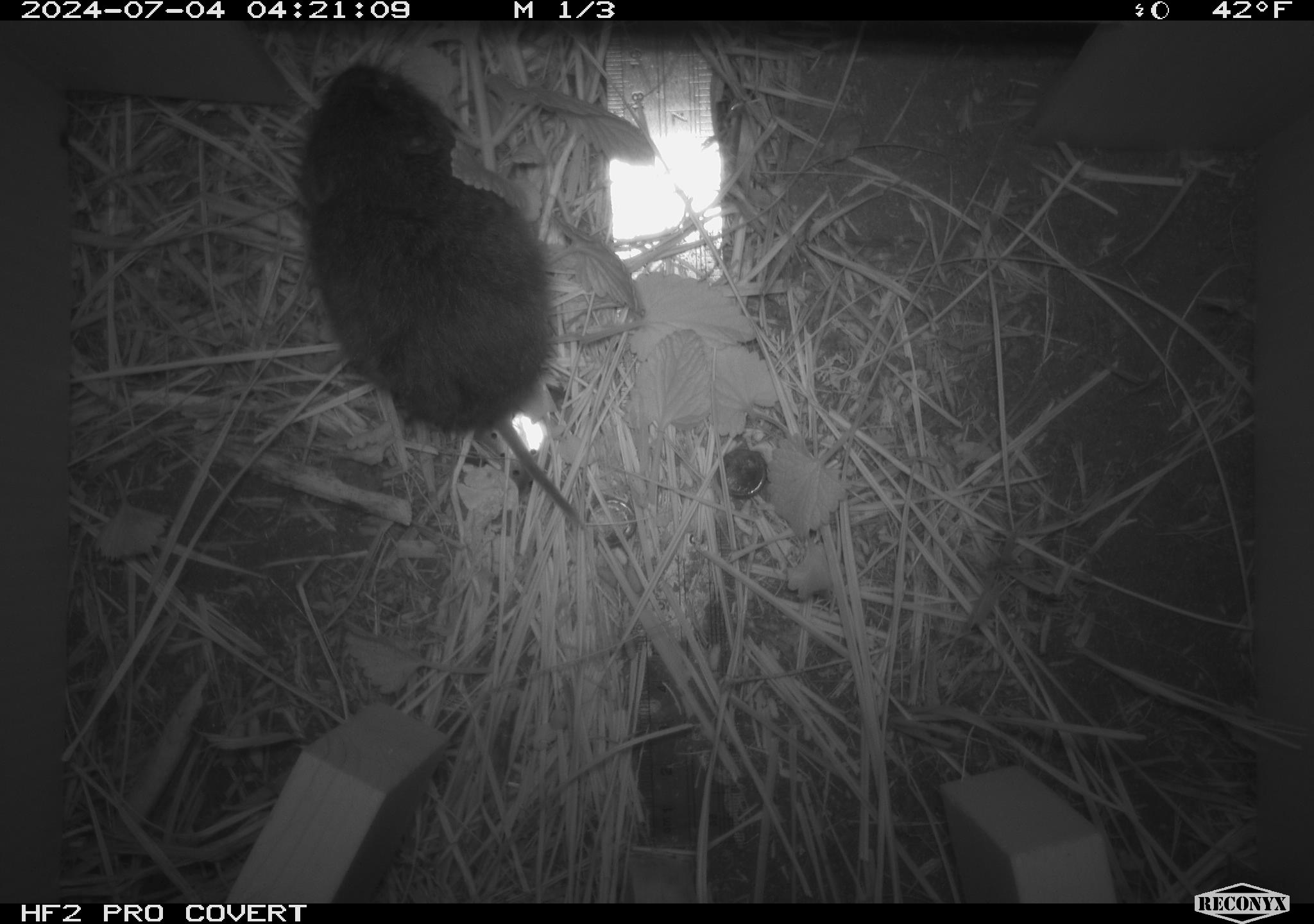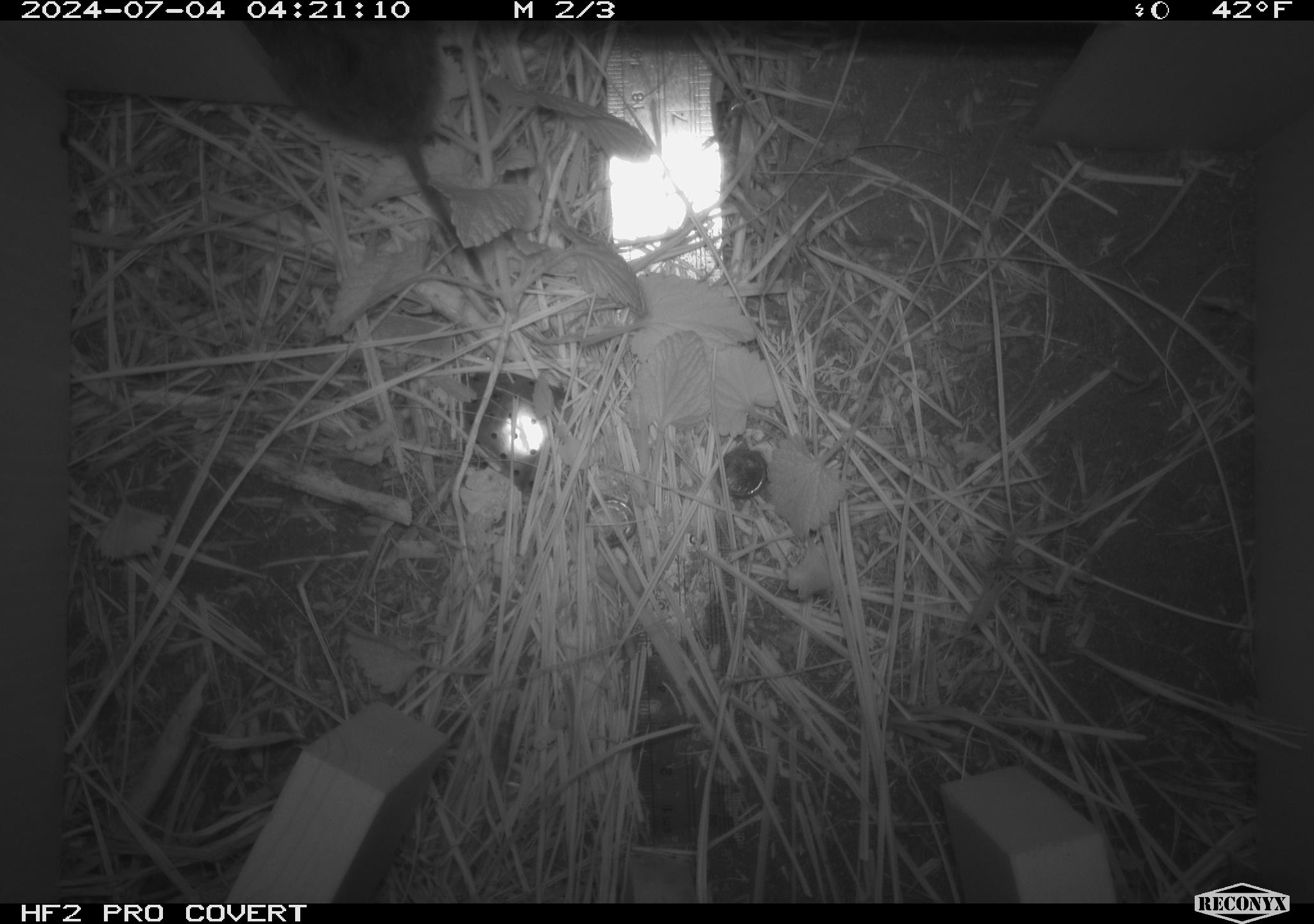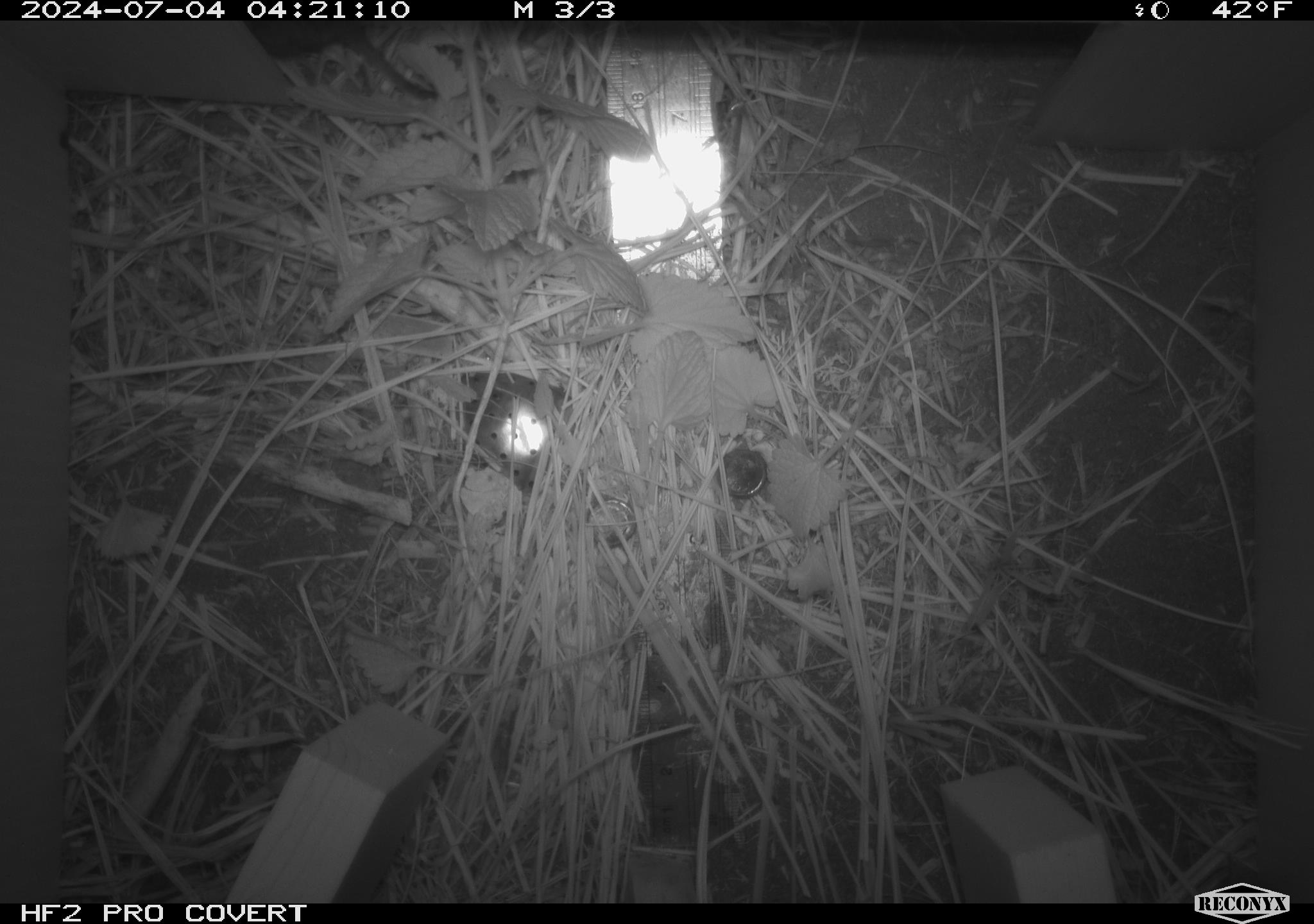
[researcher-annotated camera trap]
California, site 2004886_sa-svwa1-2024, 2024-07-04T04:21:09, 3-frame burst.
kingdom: Animalia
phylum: Chordata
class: Mammalia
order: Rodentia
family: Cricetidae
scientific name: Arvicolinae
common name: voles, lemmings, and muskrats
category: arvicolinae subfamily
Arvicolinae subfamily (voles, lemmings, and muskrats) (Arvicolinae).